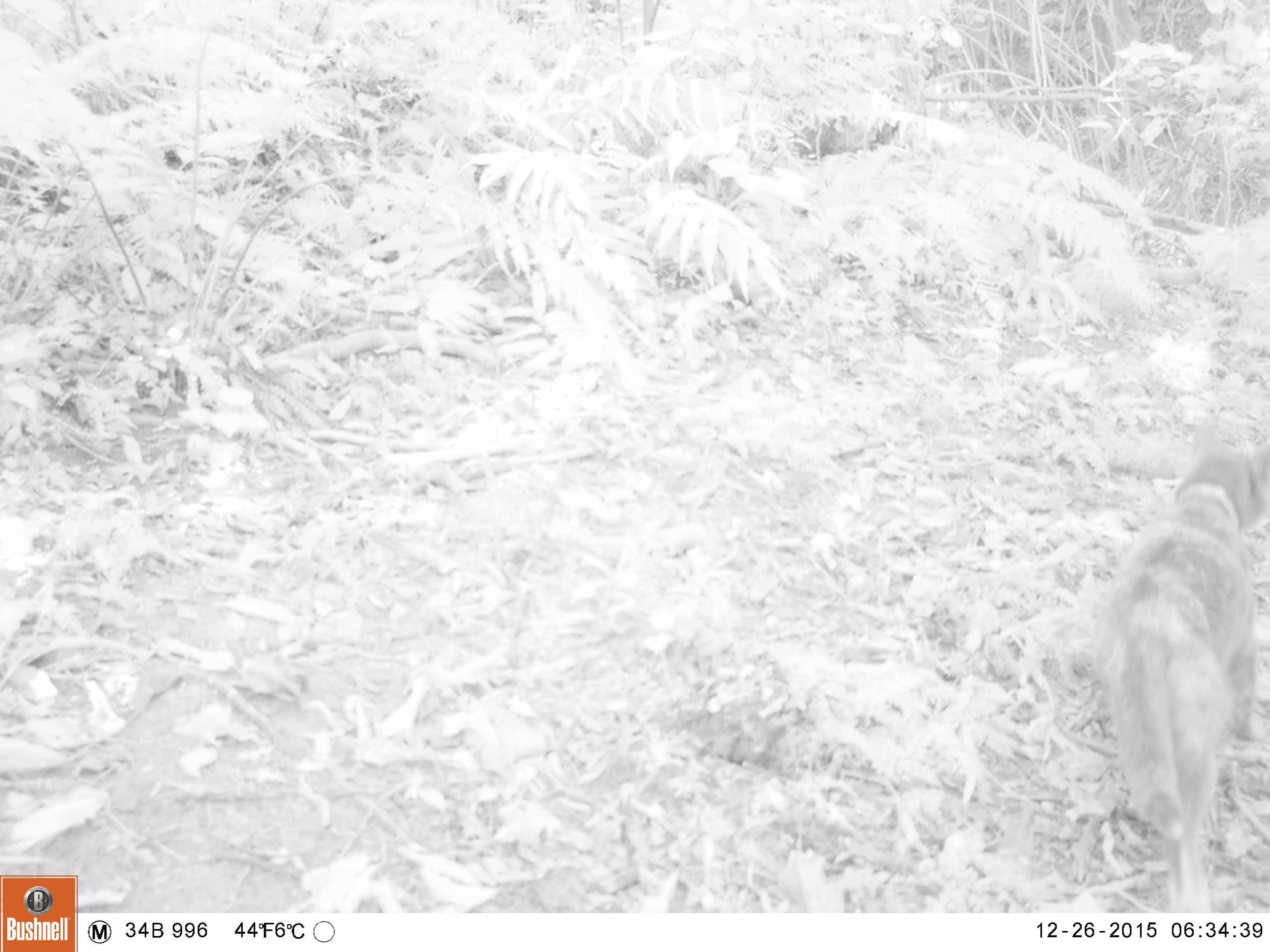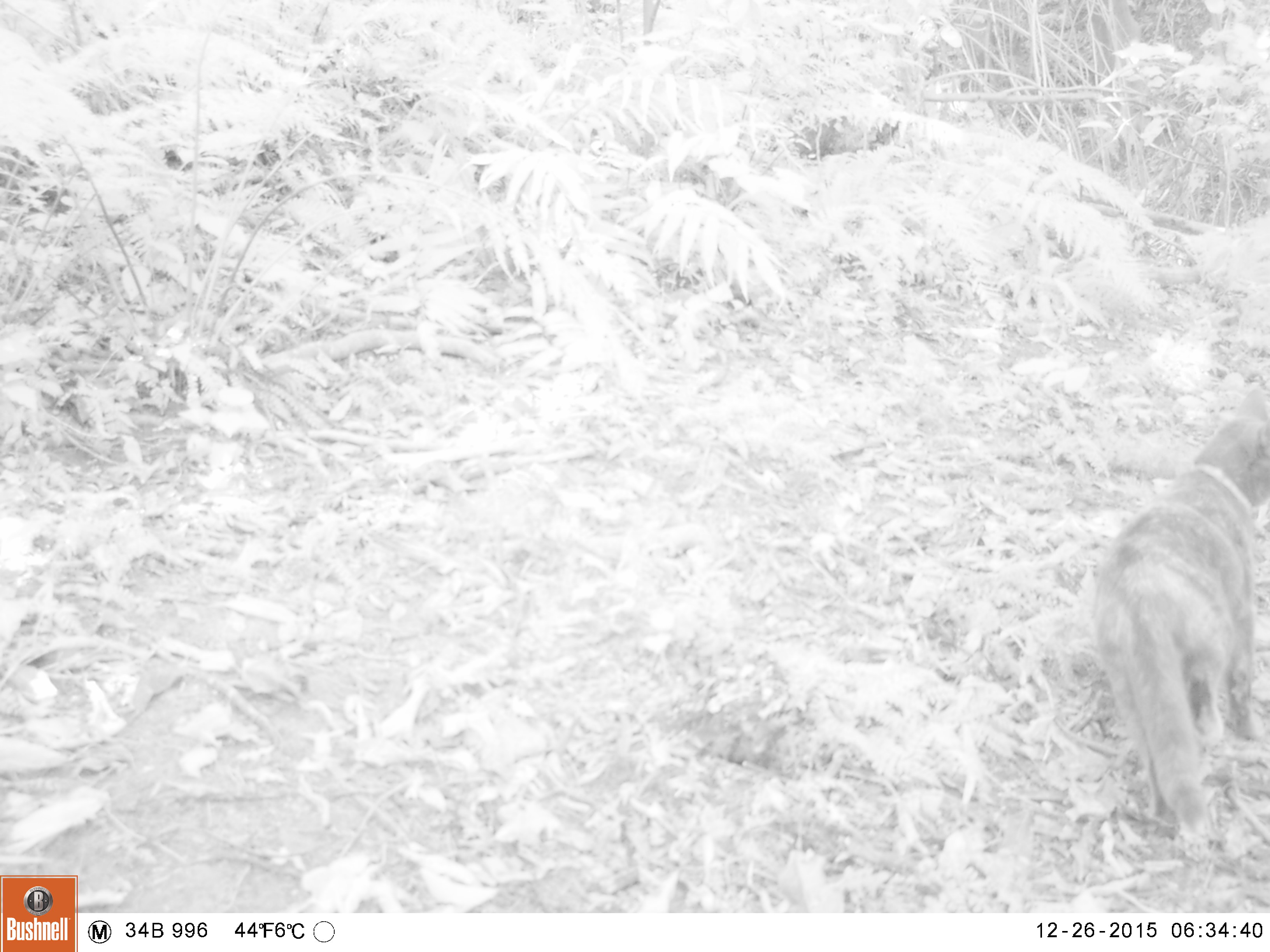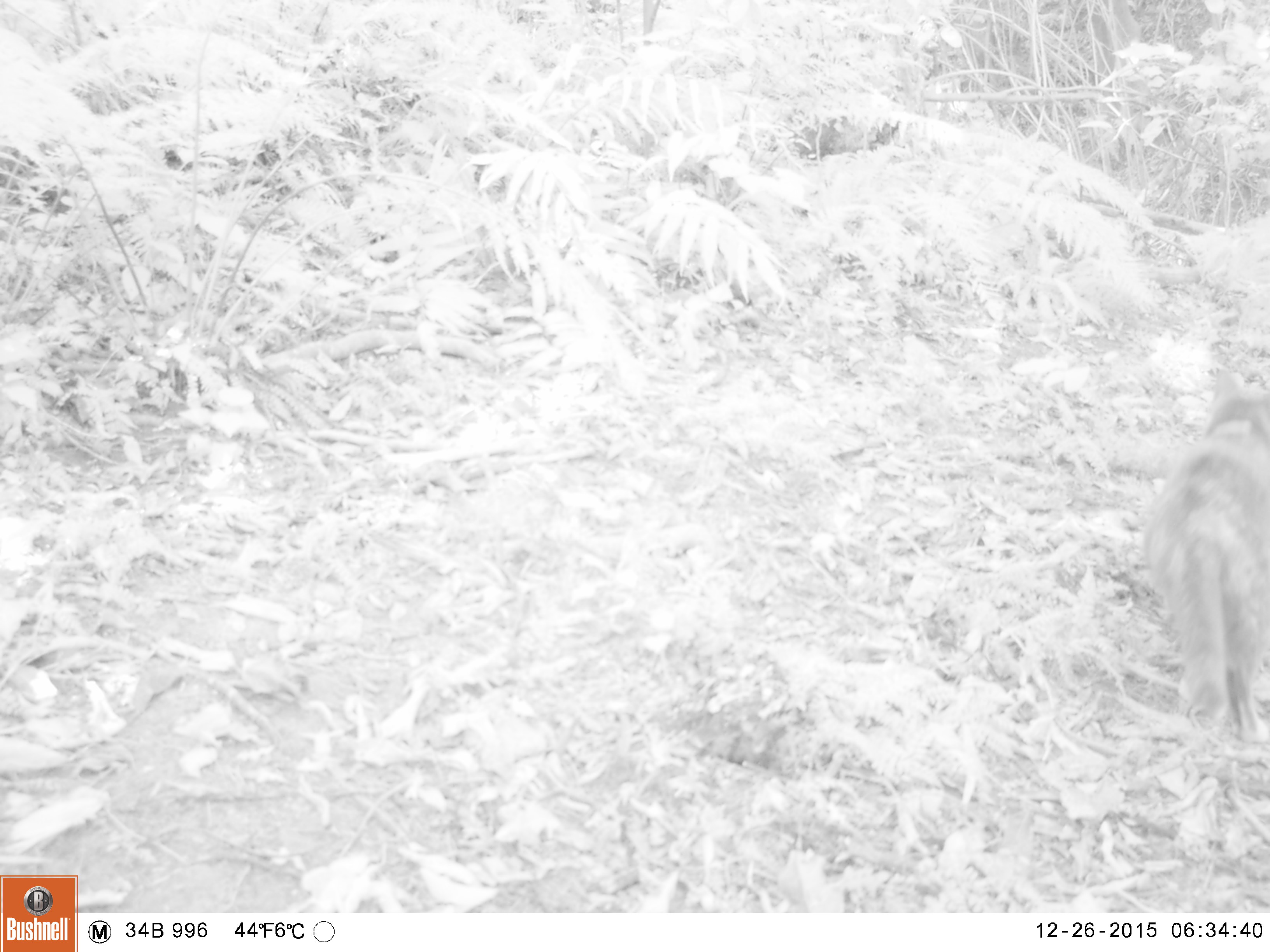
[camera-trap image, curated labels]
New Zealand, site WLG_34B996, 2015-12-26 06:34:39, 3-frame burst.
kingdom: Animalia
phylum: Chordata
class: Mammalia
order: Carnivora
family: Felidae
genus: Felis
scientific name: Felis catus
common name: domestic cat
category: cat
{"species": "cat (domestic cat) (Felis catus)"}